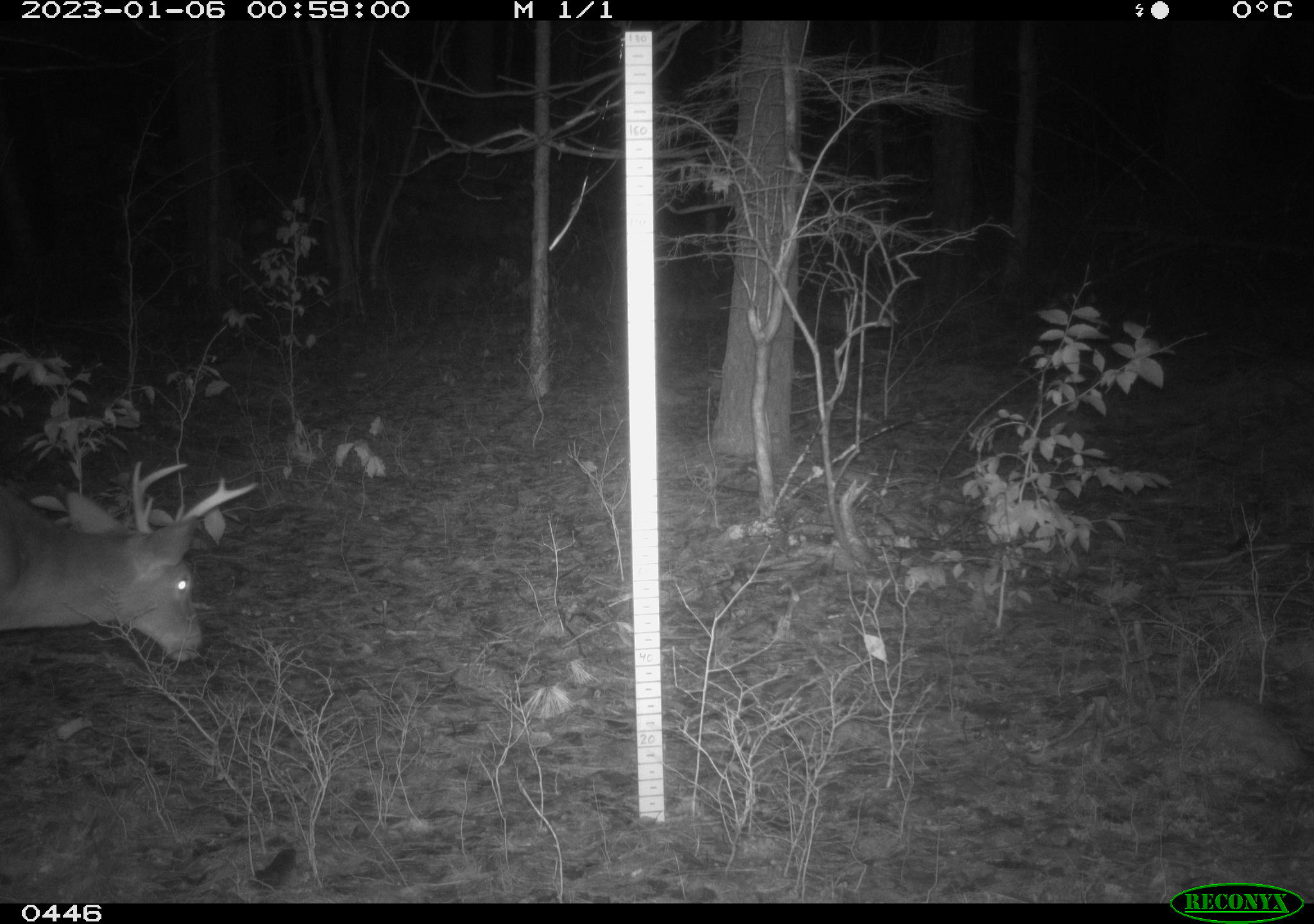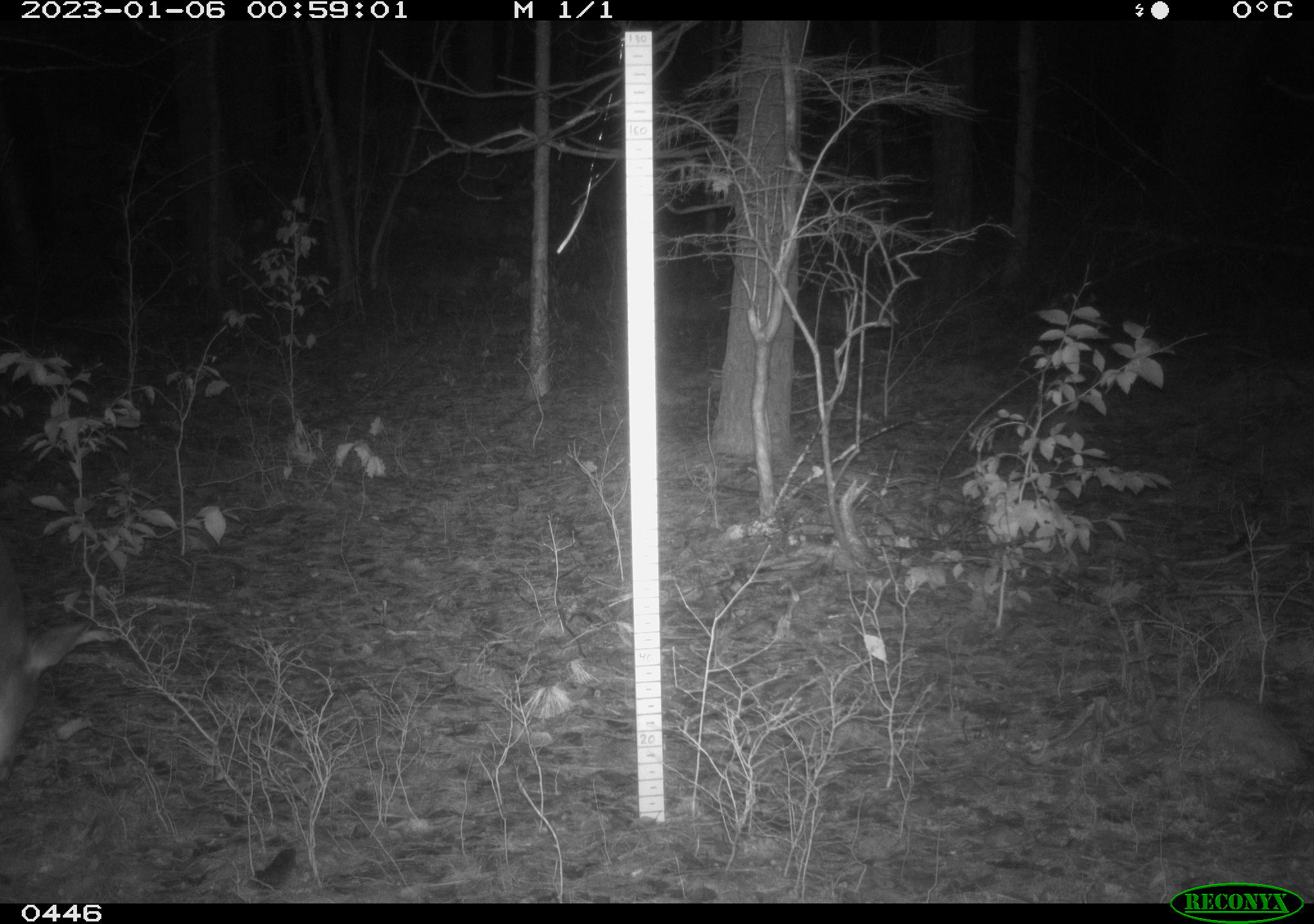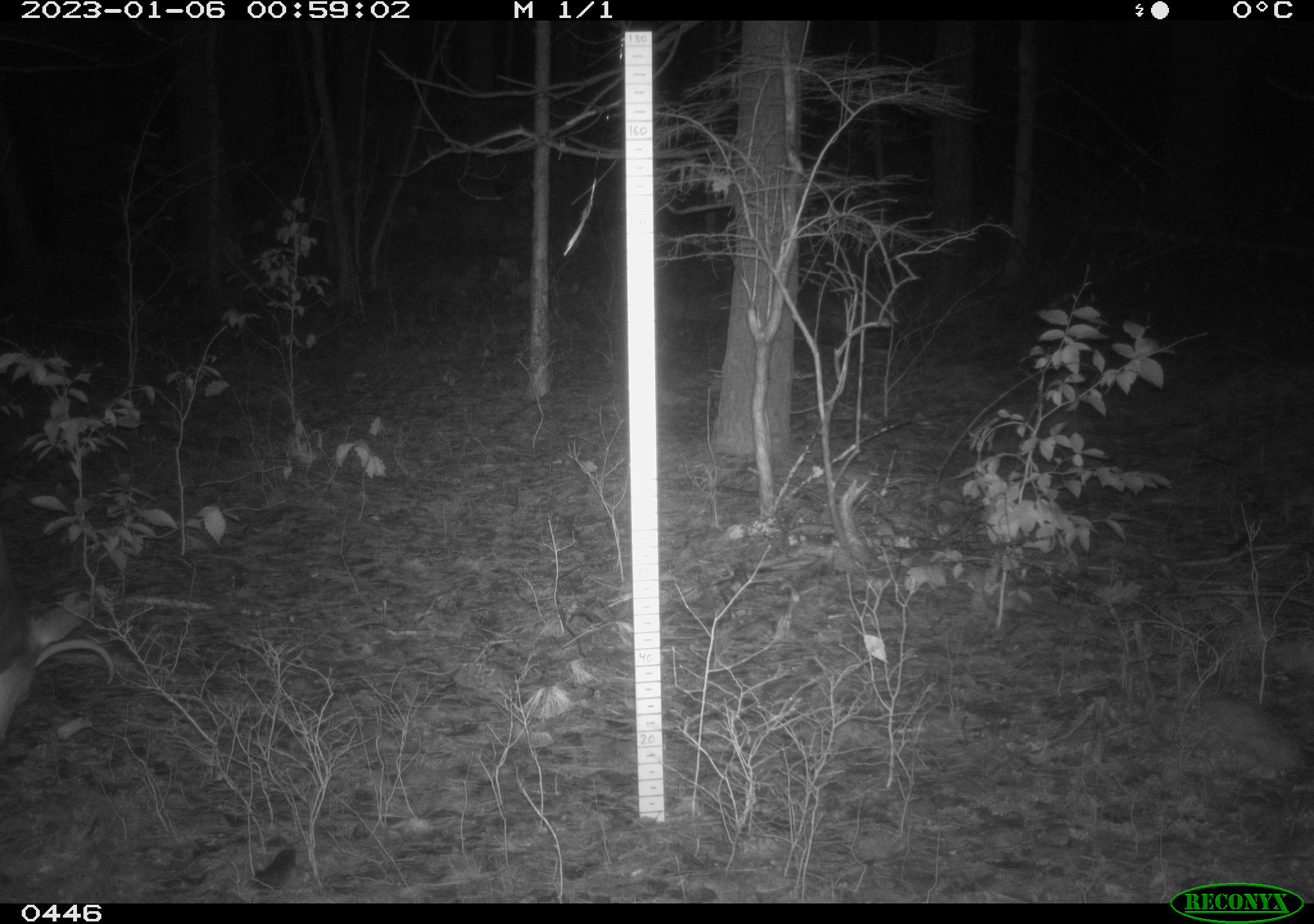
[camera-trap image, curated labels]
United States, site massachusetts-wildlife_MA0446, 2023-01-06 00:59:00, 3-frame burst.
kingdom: Animalia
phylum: Chordata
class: Mammalia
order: Artiodactyla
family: Cervidae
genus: Odocoileus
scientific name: Odocoileus virginianus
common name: white-tailed deer